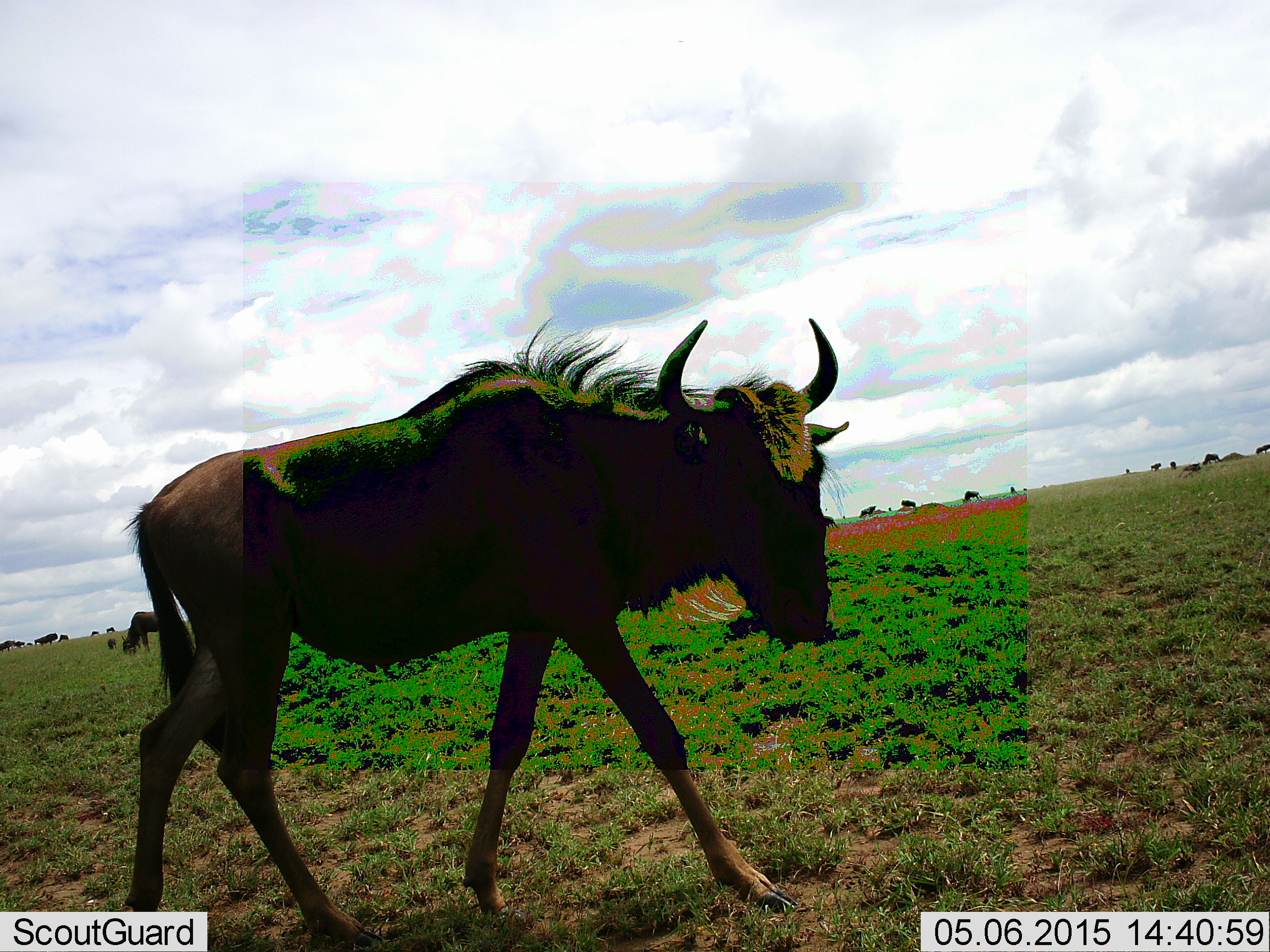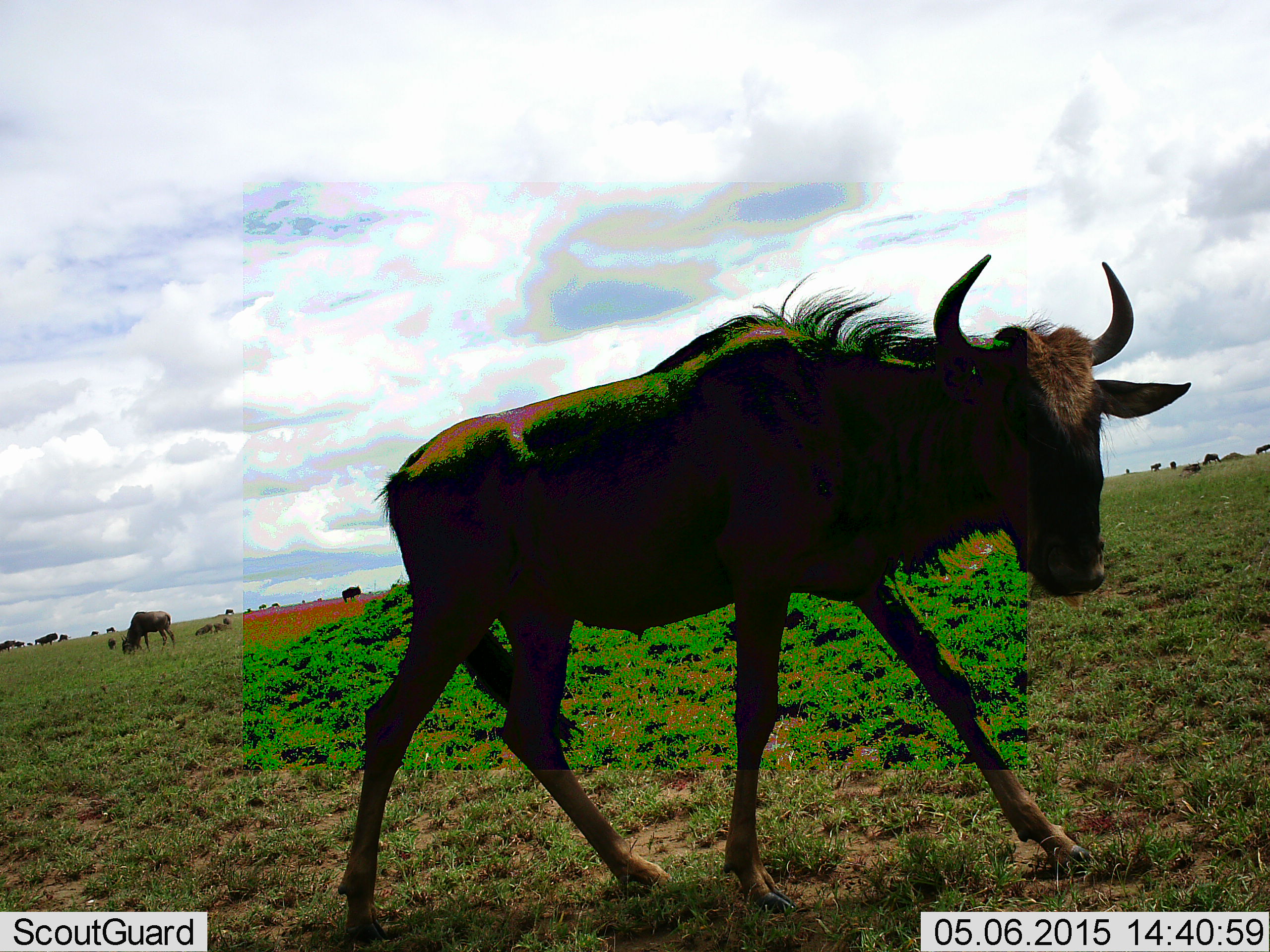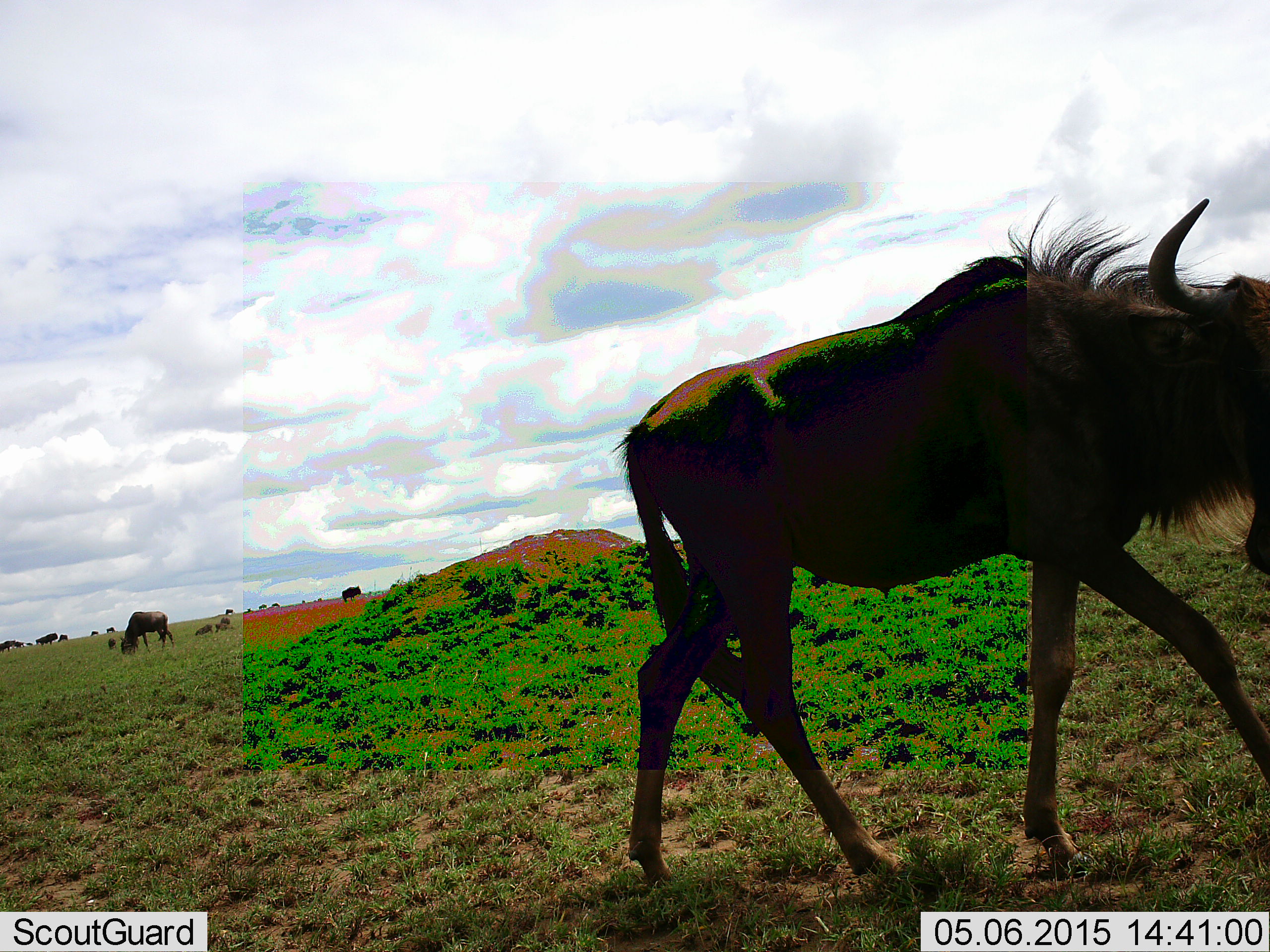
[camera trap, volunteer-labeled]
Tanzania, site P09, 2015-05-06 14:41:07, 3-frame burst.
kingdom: Animalia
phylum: Chordata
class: Mammalia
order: Artiodactyla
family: Bovidae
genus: Connochaetes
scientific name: Connochaetes taurinus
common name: blue wildebeest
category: wildebeest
Wildebeest (blue wildebeest) (Connochaetes taurinus), count 11-50. Behavior (volunteer vote fractions): standing 60%, resting 30%, moving 80%, interacting 0%. Young present (vote fraction): 10%. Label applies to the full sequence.